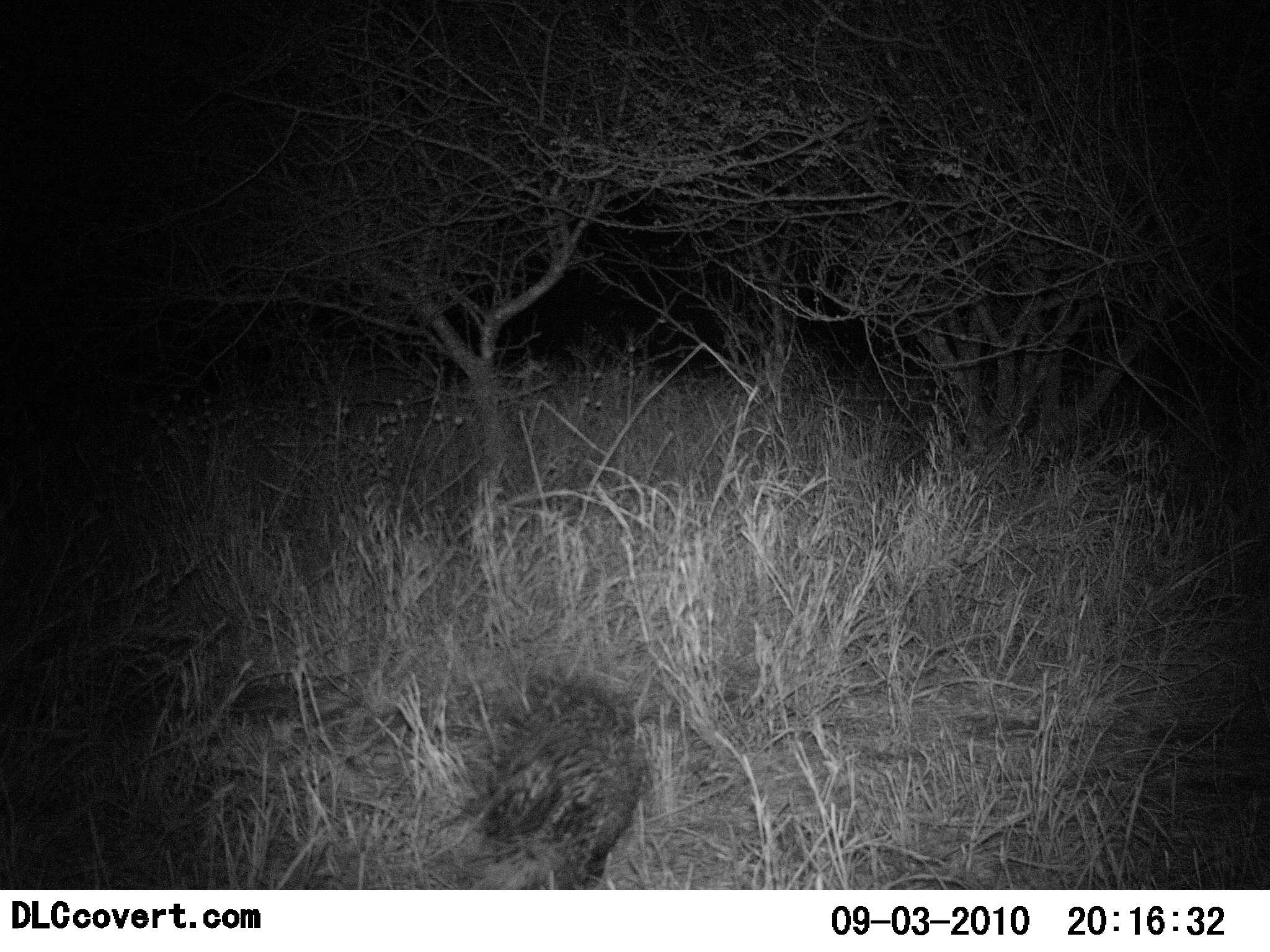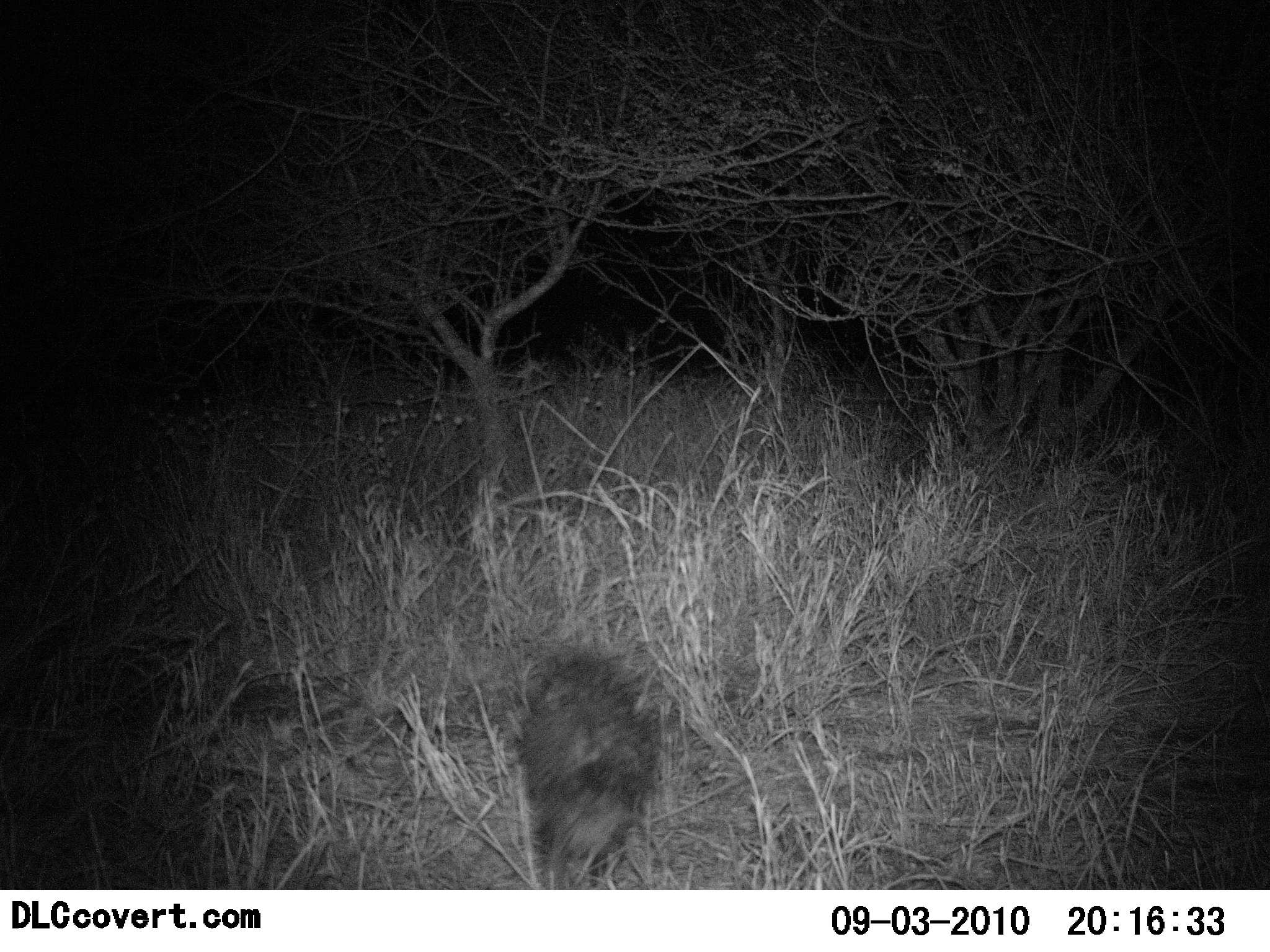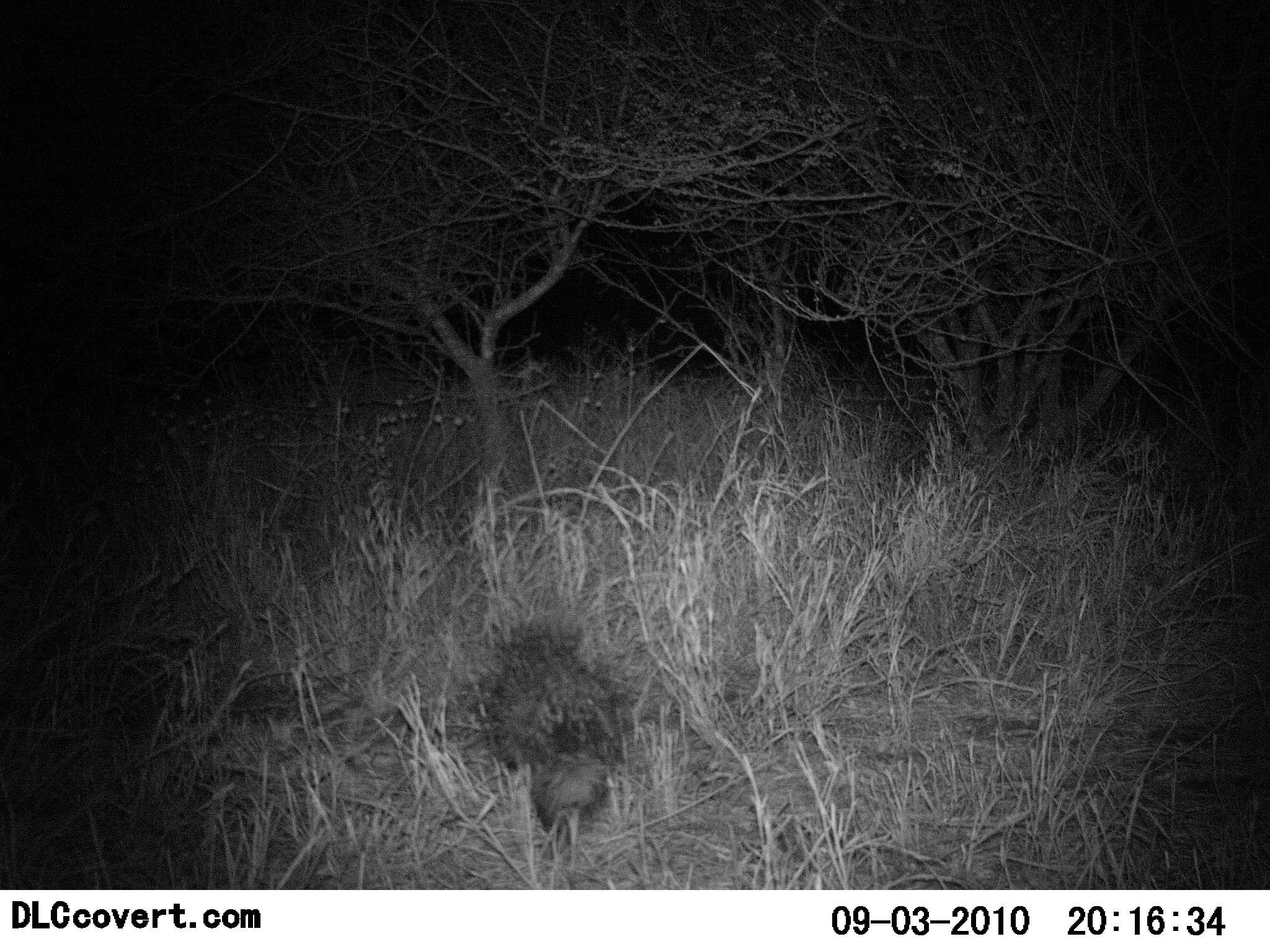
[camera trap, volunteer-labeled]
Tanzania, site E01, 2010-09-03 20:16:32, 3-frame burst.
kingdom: Animalia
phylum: Chordata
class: Mammalia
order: Rodentia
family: Hystricidae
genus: Hystrix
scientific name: Hystrix cristata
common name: crested porcupine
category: porcupine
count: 1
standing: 10%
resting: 0%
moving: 100%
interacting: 0%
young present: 0%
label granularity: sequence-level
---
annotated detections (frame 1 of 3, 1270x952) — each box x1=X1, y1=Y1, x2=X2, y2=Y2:
animal: x1=459, y1=663, x2=649, y2=889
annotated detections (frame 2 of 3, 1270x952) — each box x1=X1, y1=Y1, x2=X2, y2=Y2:
animal: x1=508, y1=640, x2=663, y2=891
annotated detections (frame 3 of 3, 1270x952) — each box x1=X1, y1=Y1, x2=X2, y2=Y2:
animal: x1=474, y1=612, x2=637, y2=838